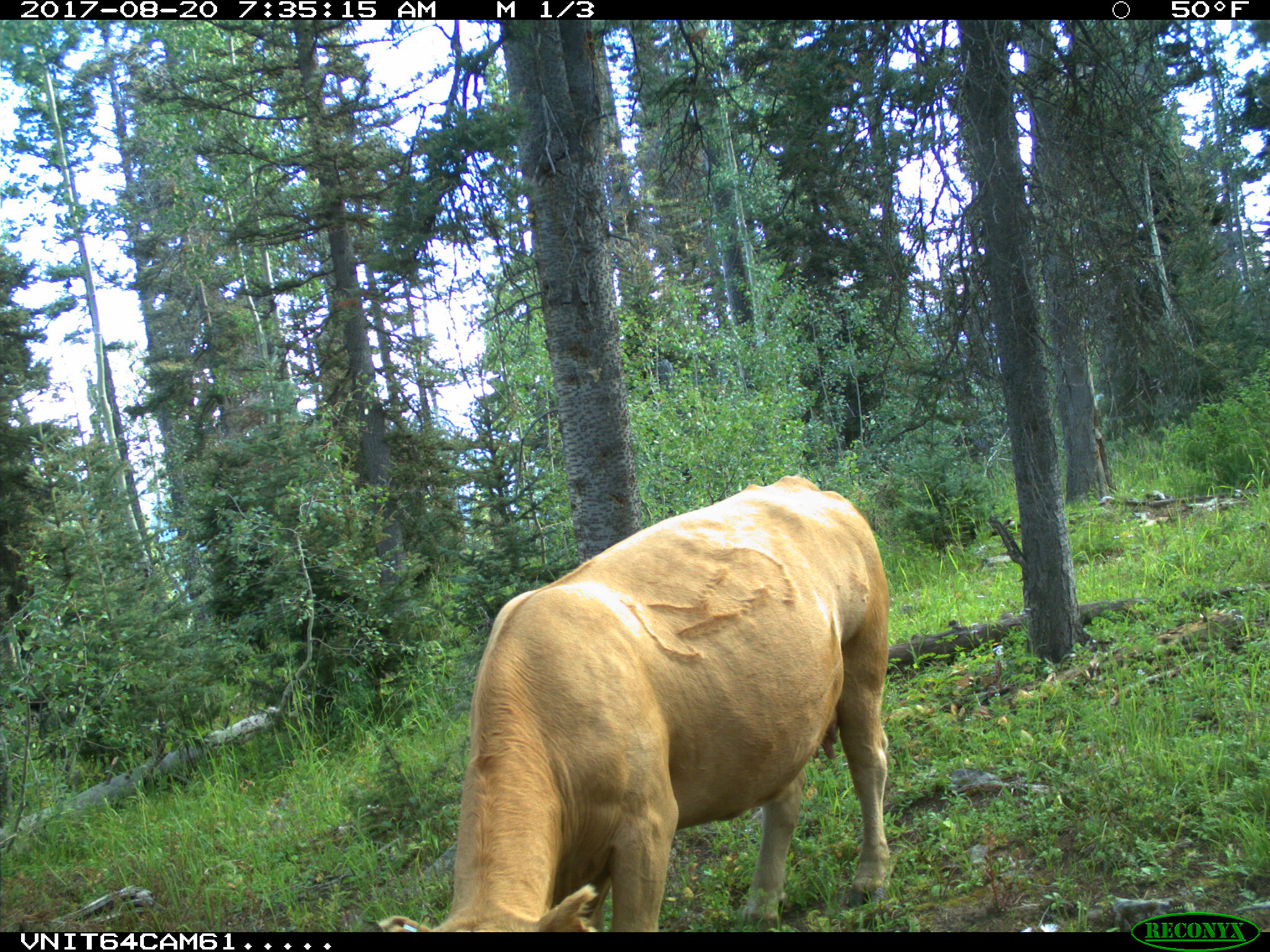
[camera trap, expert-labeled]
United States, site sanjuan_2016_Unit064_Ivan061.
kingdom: Animalia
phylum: Chordata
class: Mammalia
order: Artiodactyla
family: Bovidae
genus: Bos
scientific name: Bos taurus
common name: domestic cow